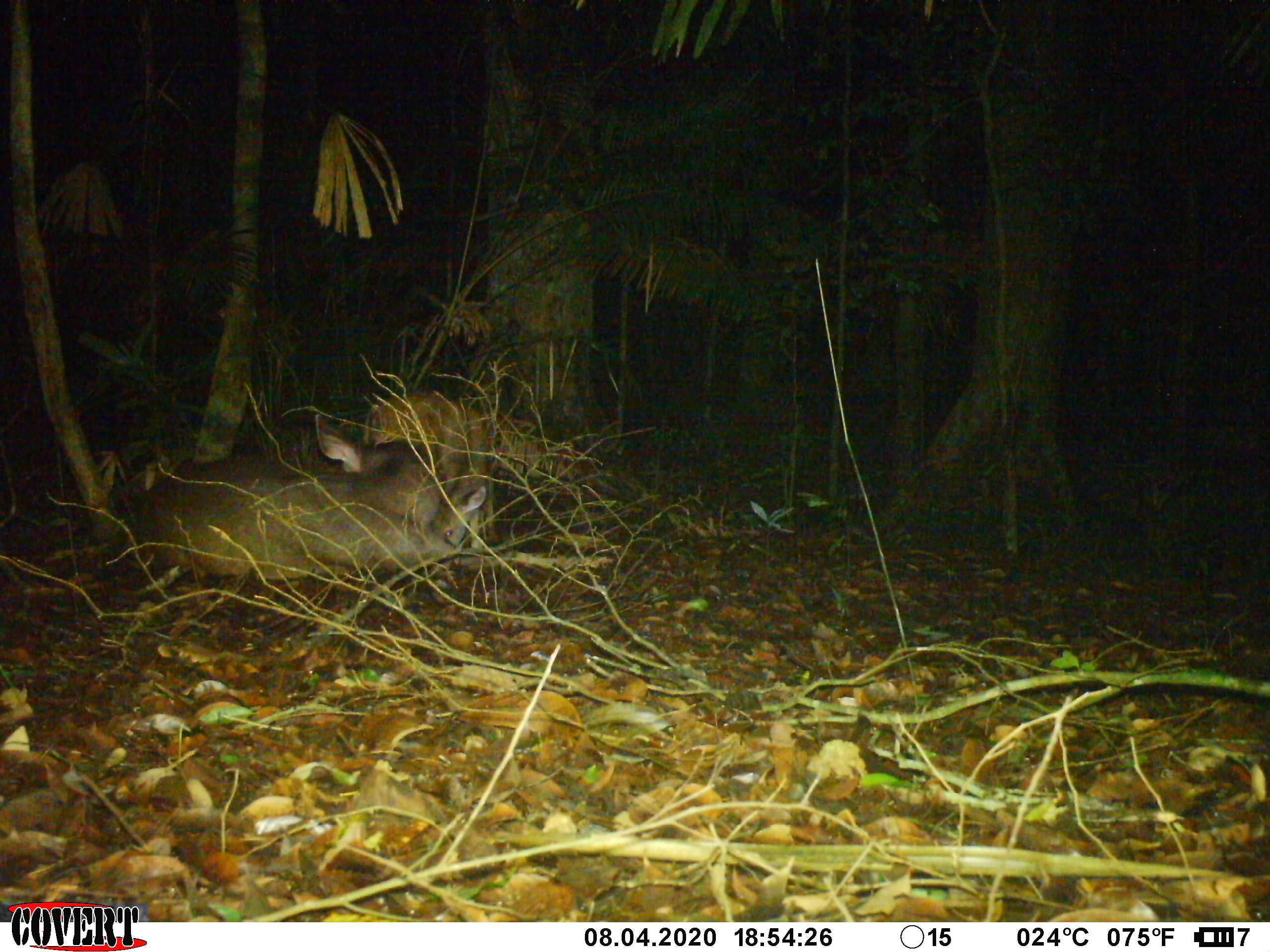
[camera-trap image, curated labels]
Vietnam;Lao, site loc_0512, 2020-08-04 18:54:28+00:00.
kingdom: Animalia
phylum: Chordata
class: Mammalia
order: Artiodactyla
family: Cervidae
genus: Rusa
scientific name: Rusa unicolor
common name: sambar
Sambar (Rusa unicolor). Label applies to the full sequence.